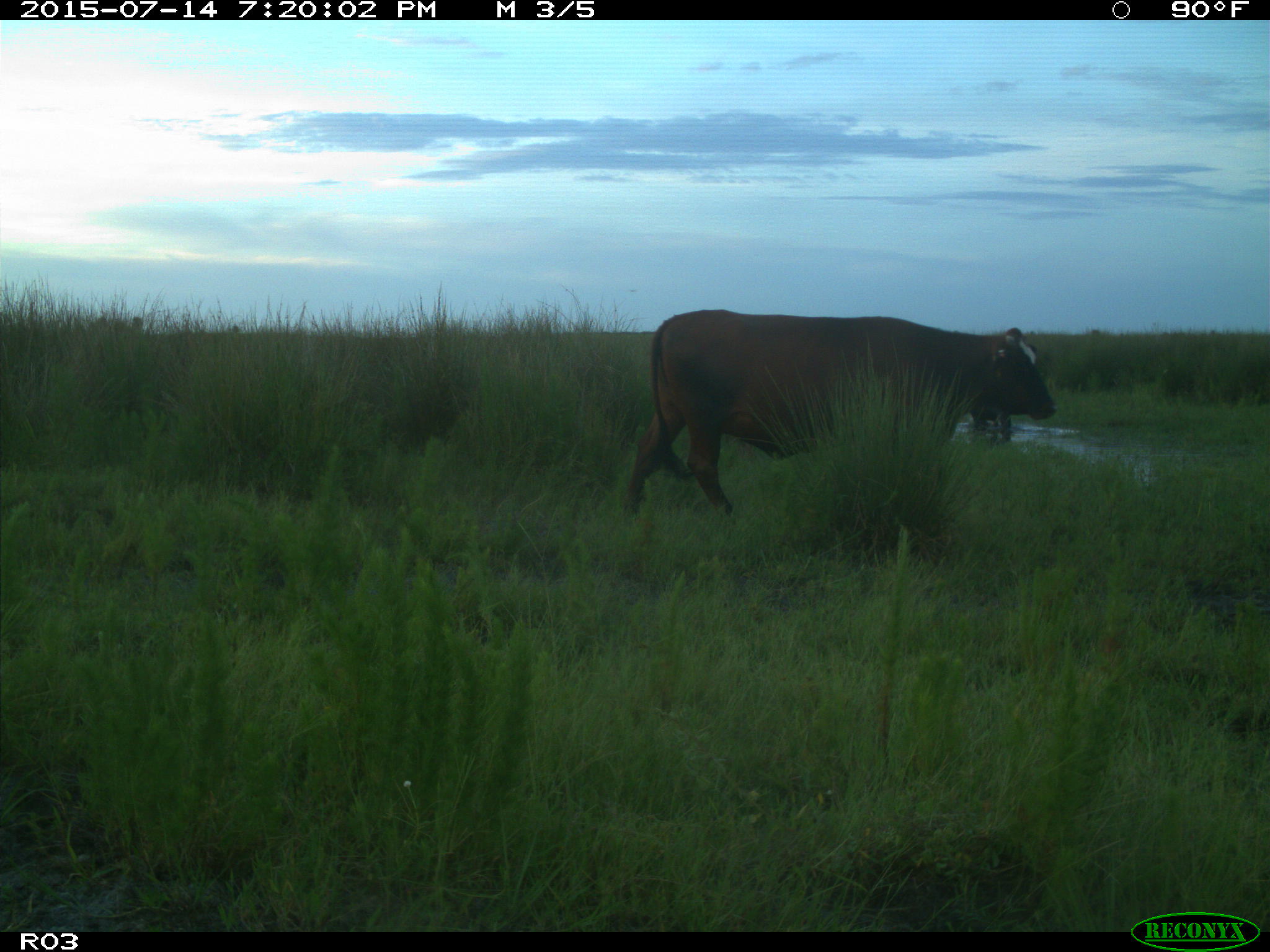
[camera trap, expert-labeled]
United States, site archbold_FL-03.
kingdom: Animalia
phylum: Chordata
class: Mammalia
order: Artiodactyla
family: Bovidae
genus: Bos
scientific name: Bos taurus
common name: domestic cow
Bos taurus (domestic cow).